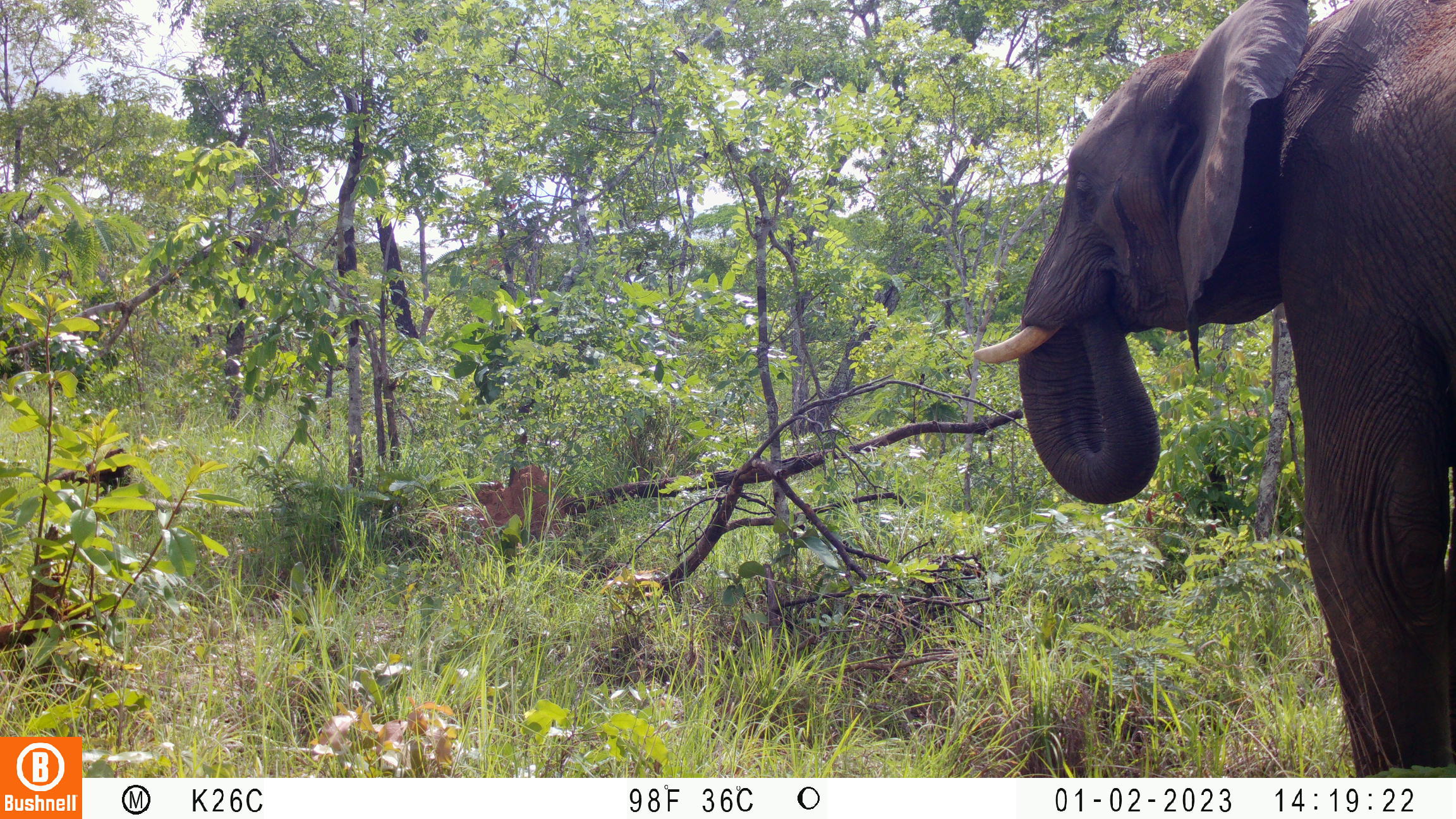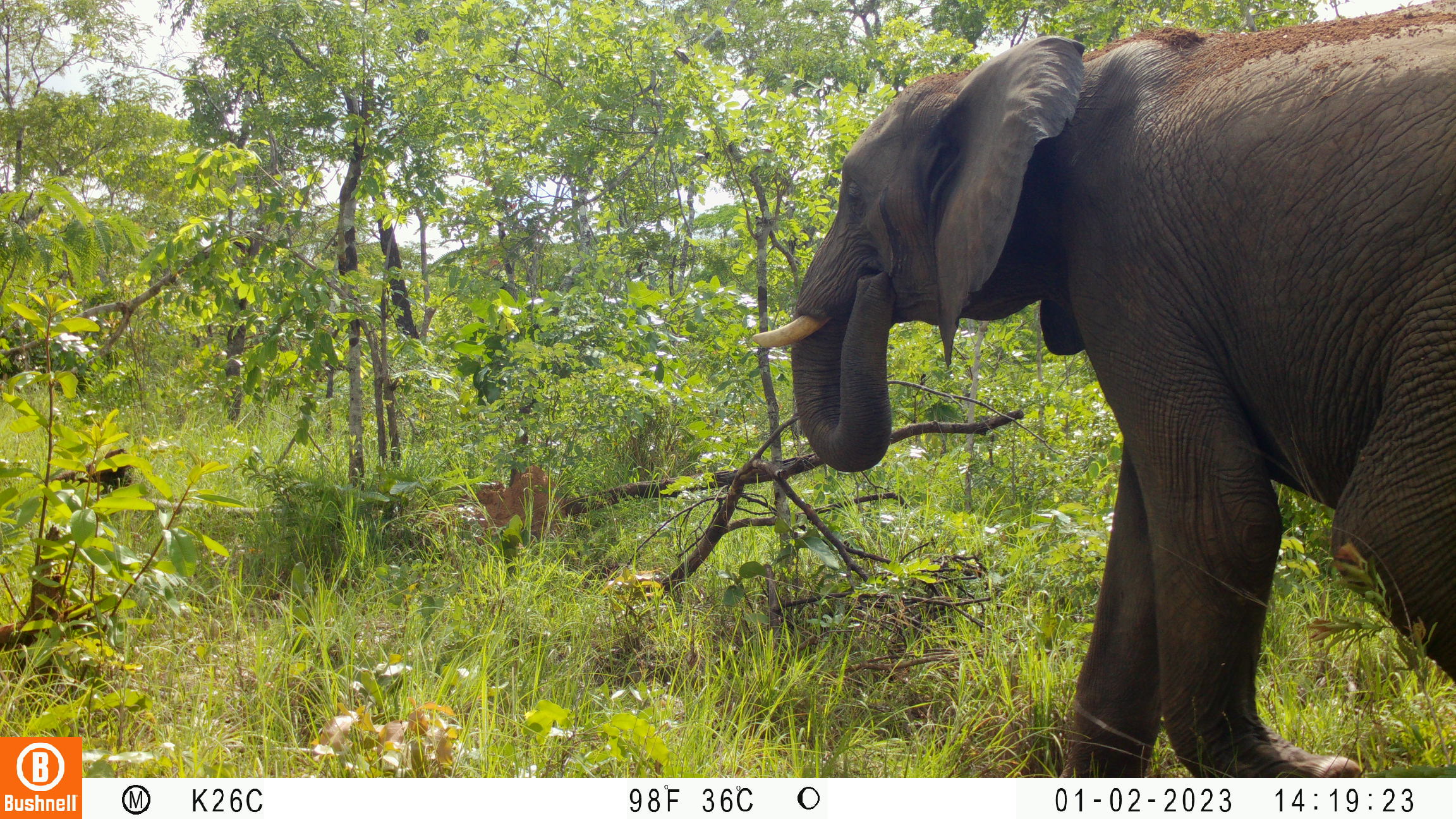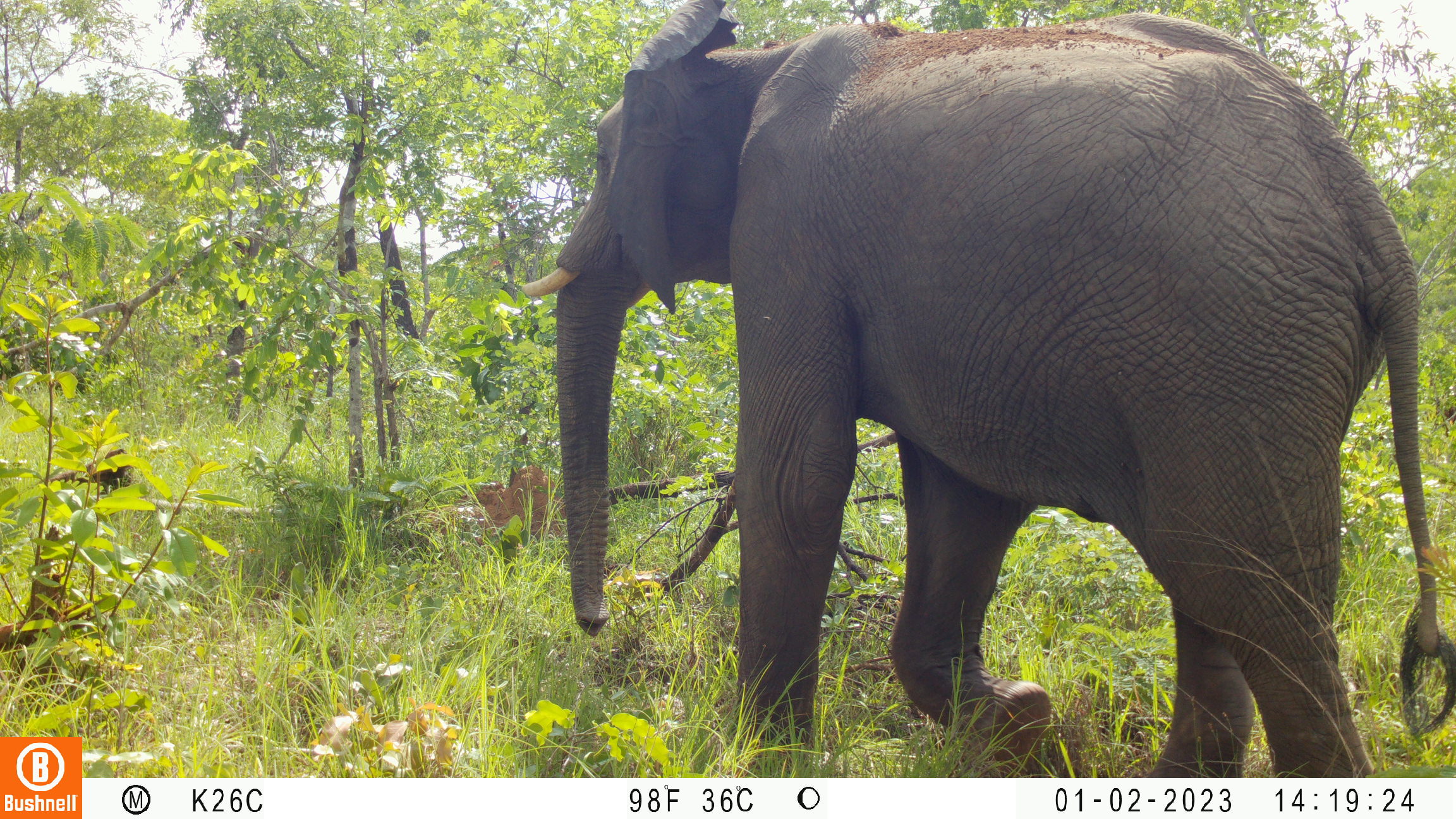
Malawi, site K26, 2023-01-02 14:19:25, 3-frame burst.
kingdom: Animalia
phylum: Chordata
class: Mammalia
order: Proboscidea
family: Elephantidae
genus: Loxodonta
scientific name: Loxodonta africana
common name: african savanna elephant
African savanna elephant (Loxodonta africana), count 1.